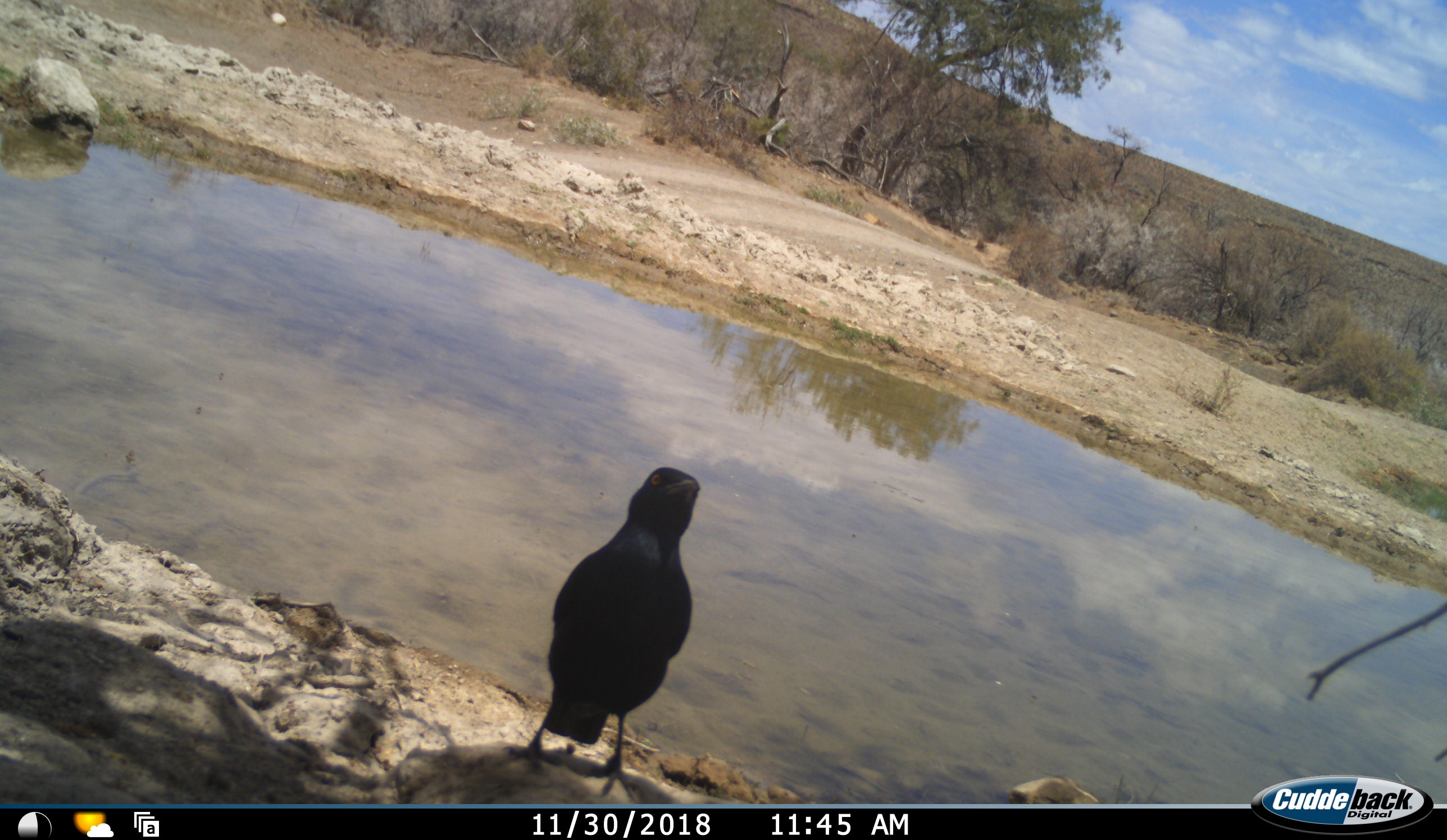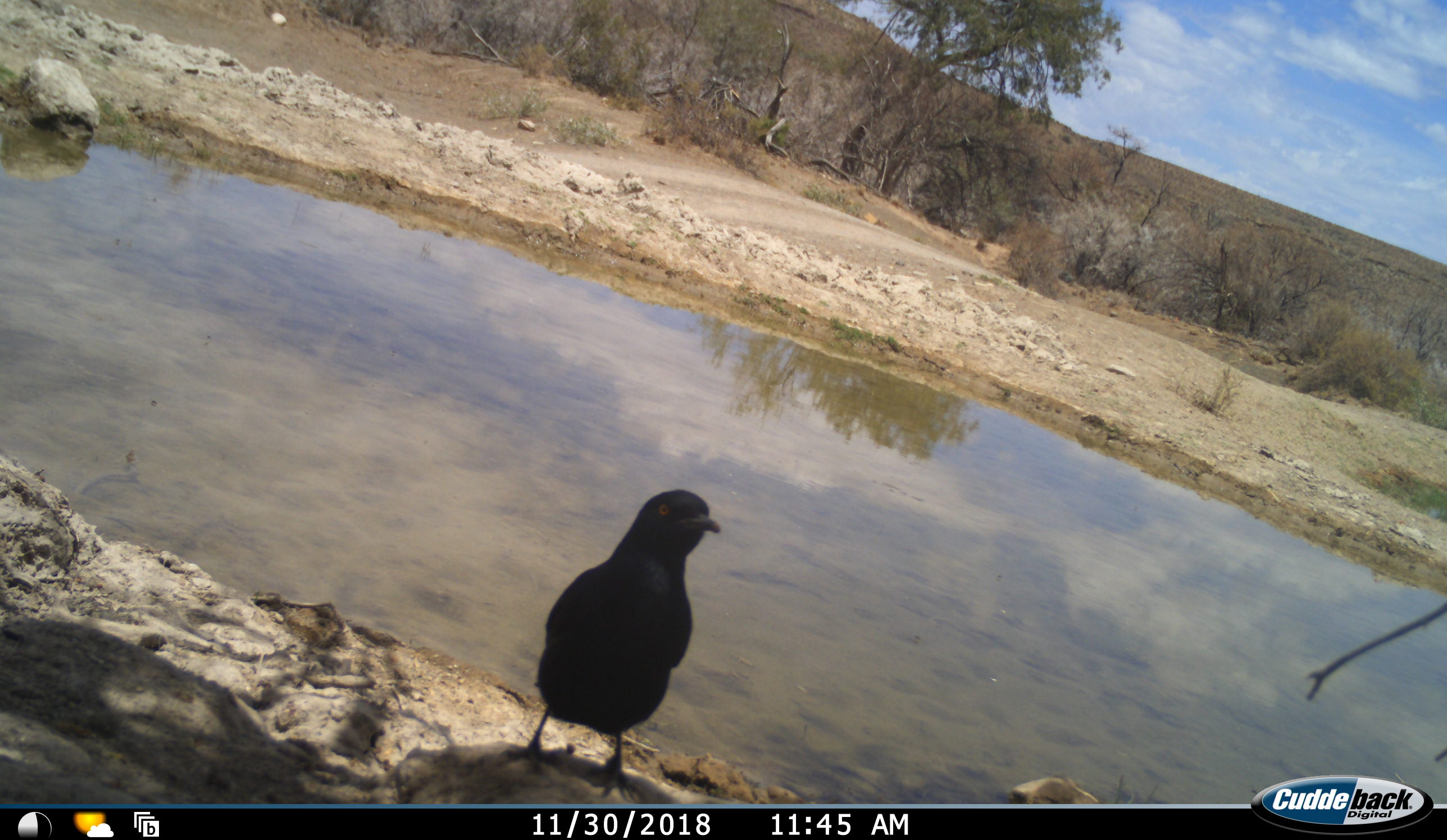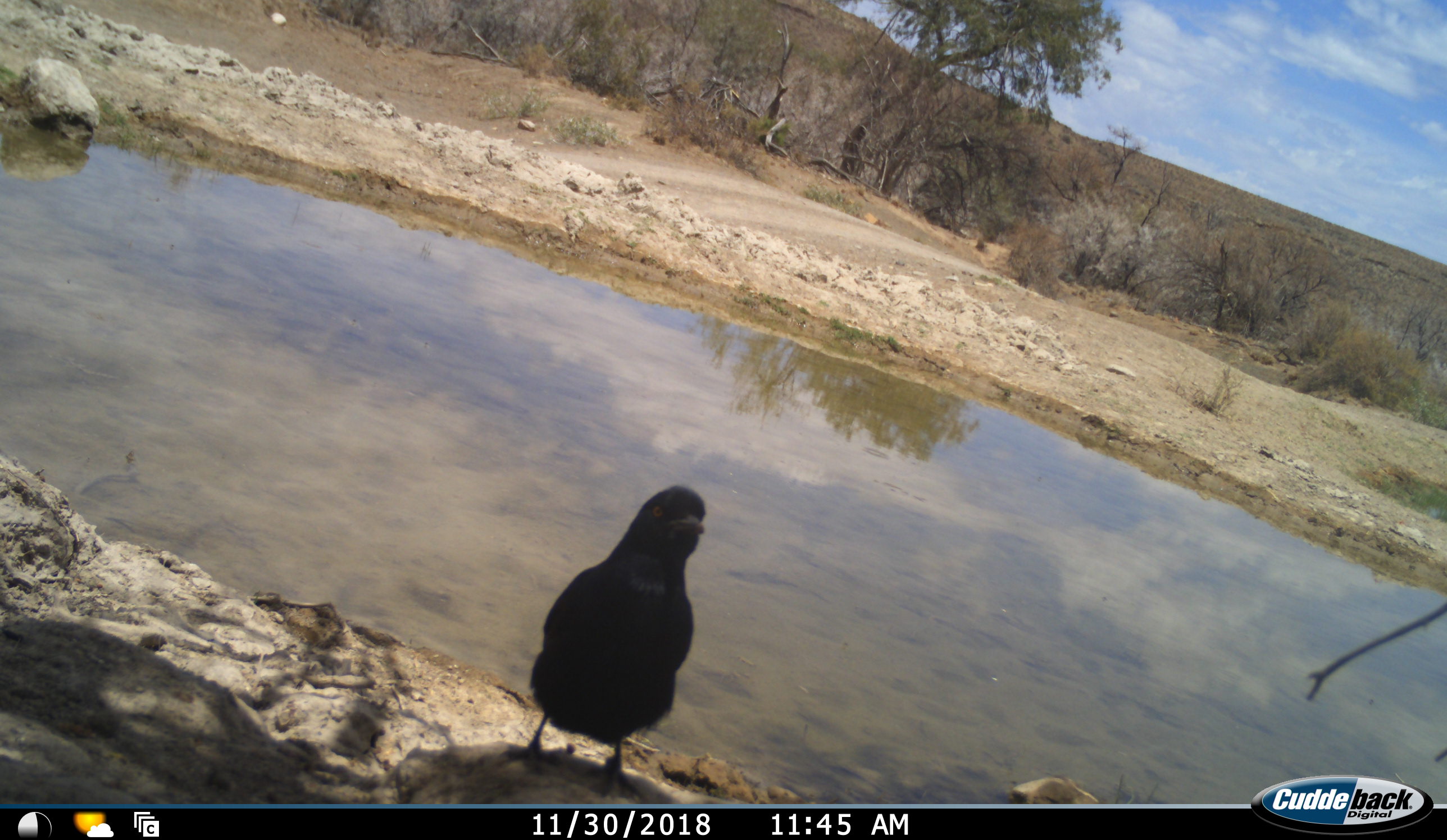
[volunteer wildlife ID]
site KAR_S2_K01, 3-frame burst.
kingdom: Animalia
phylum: Chordata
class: Aves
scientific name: Aves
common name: bird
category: birdother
Birdother (bird) (Aves), count 1. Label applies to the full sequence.